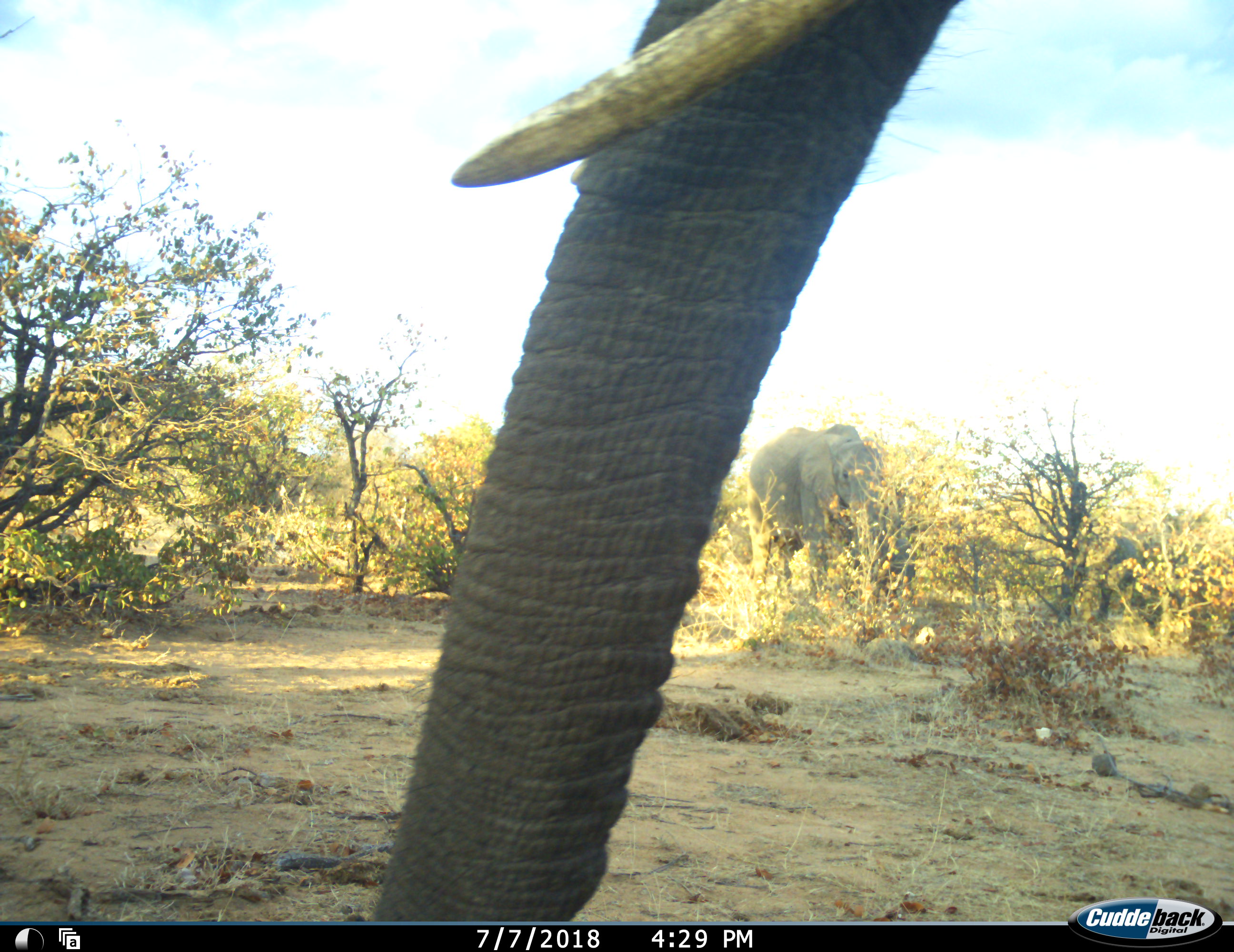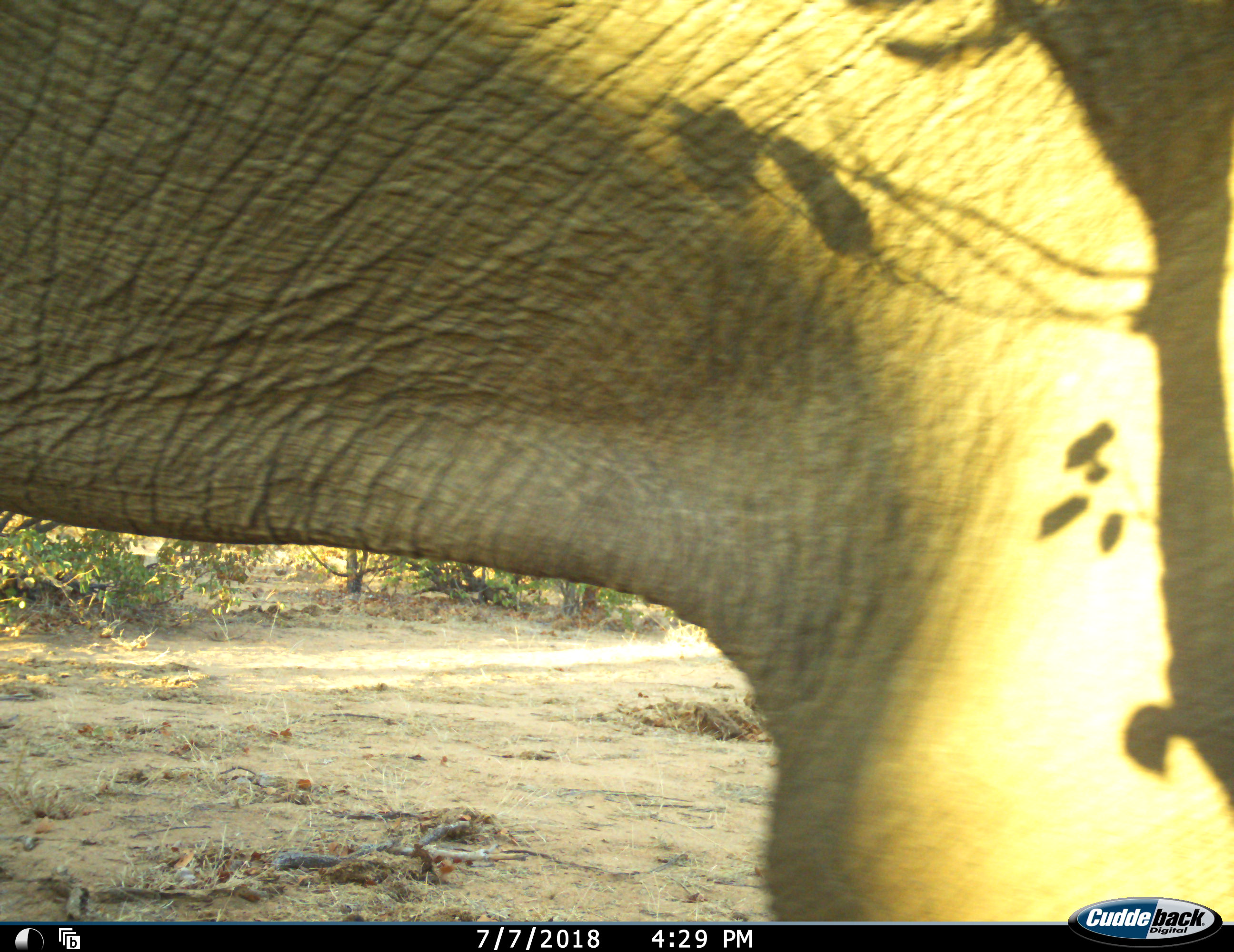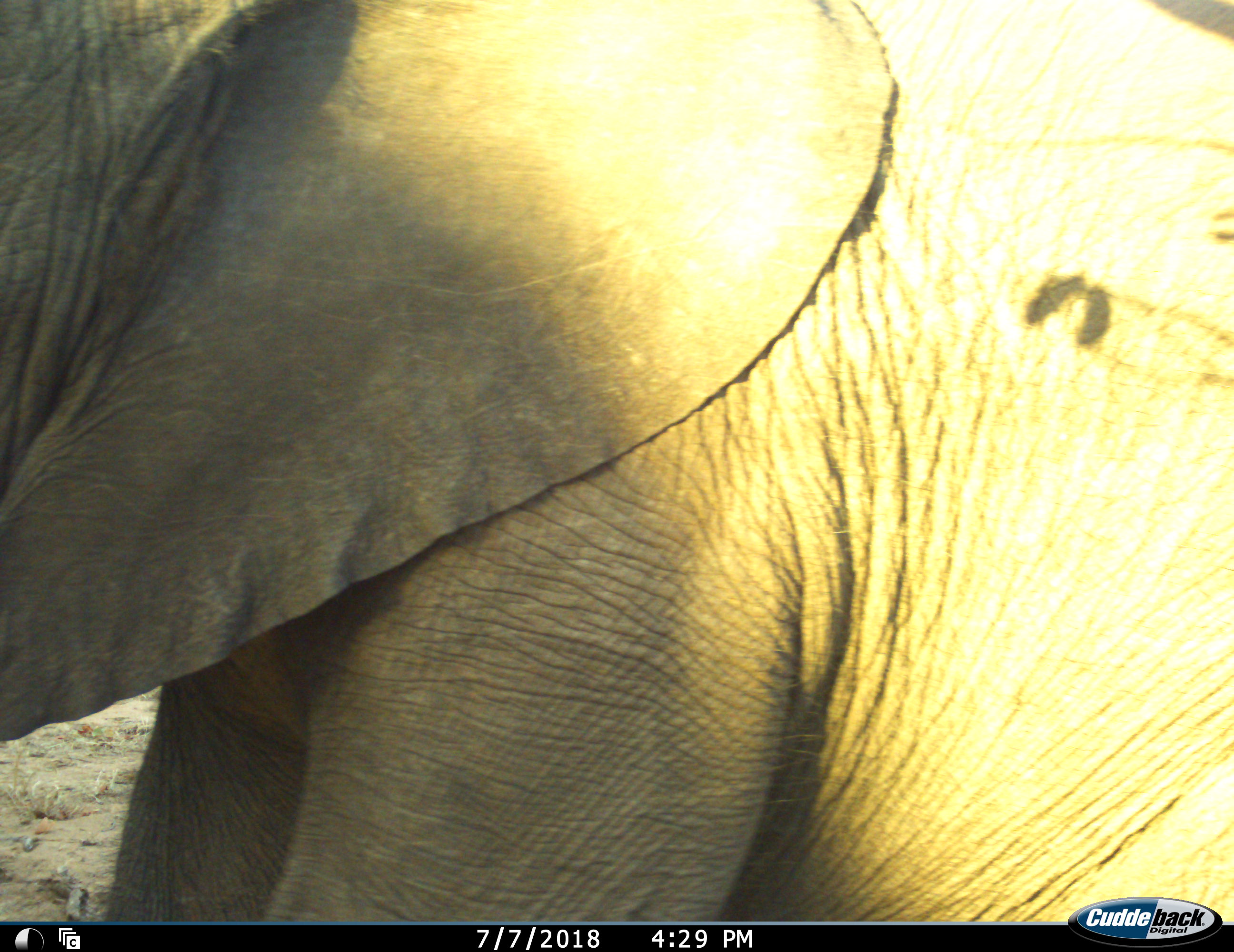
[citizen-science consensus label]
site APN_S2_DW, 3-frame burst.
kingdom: Animalia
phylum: Chordata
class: Mammalia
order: Proboscidea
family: Elephantidae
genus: Loxodonta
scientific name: Loxodonta africana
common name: african bush elephant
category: elephant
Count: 2.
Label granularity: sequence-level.